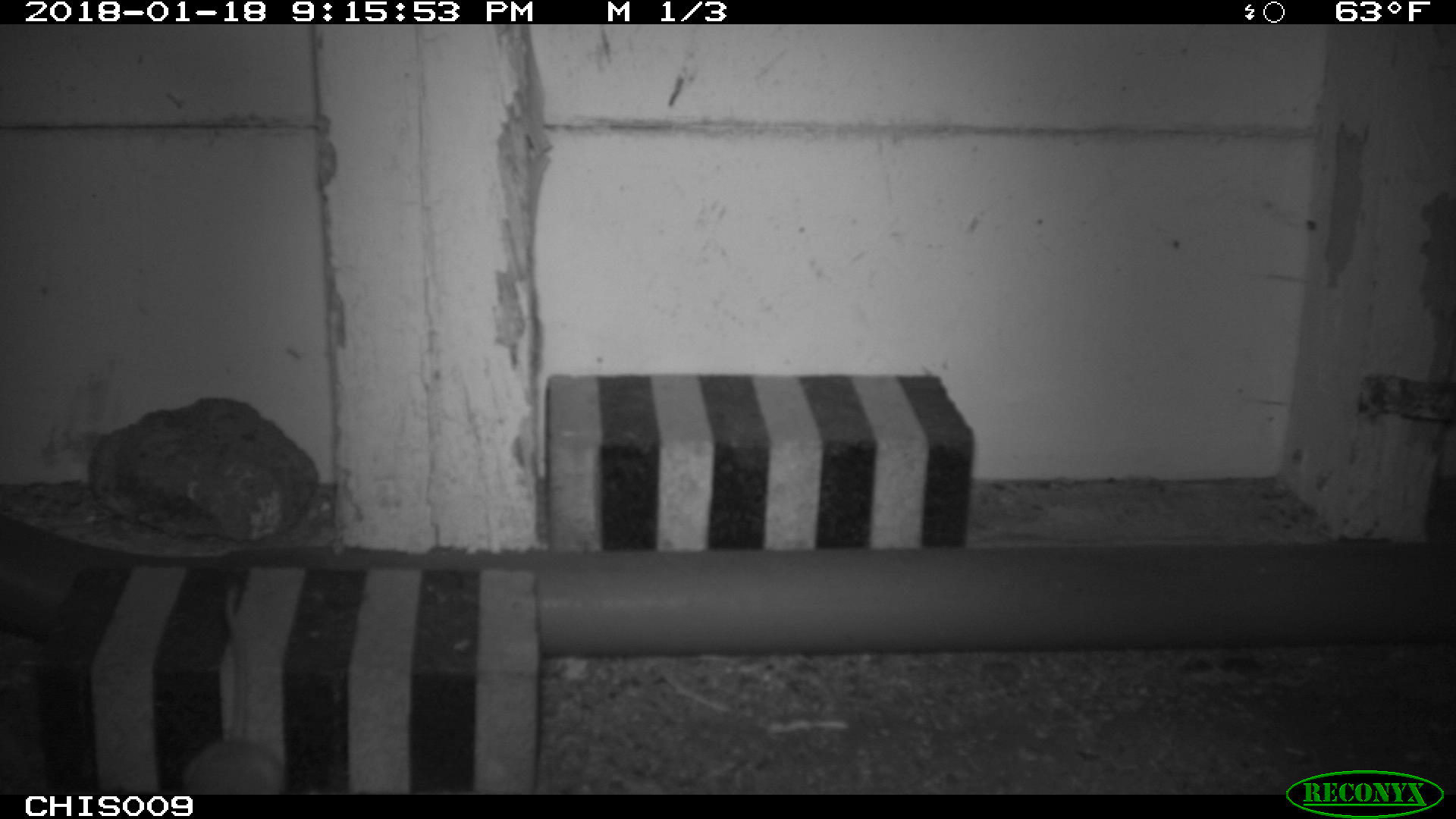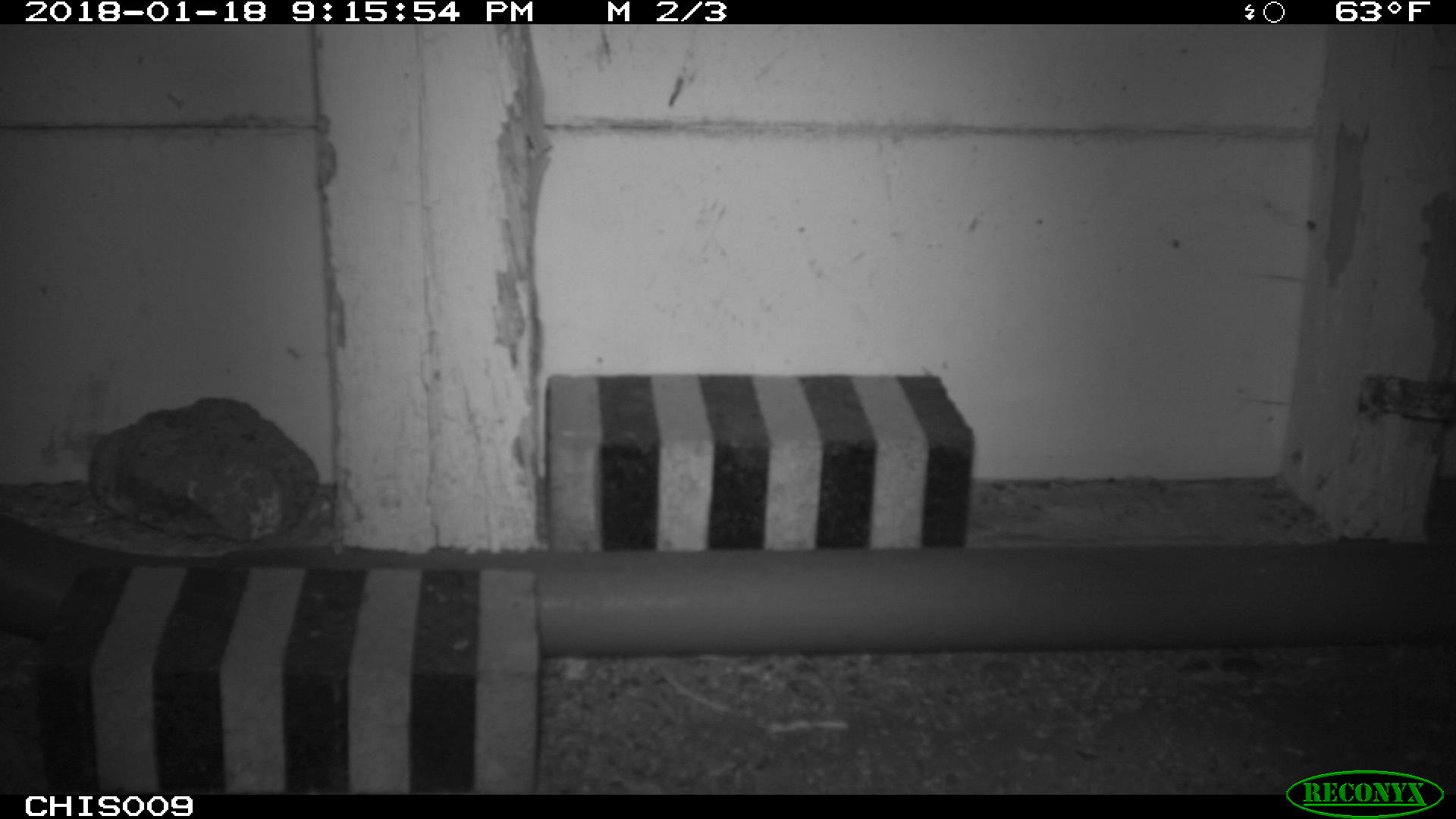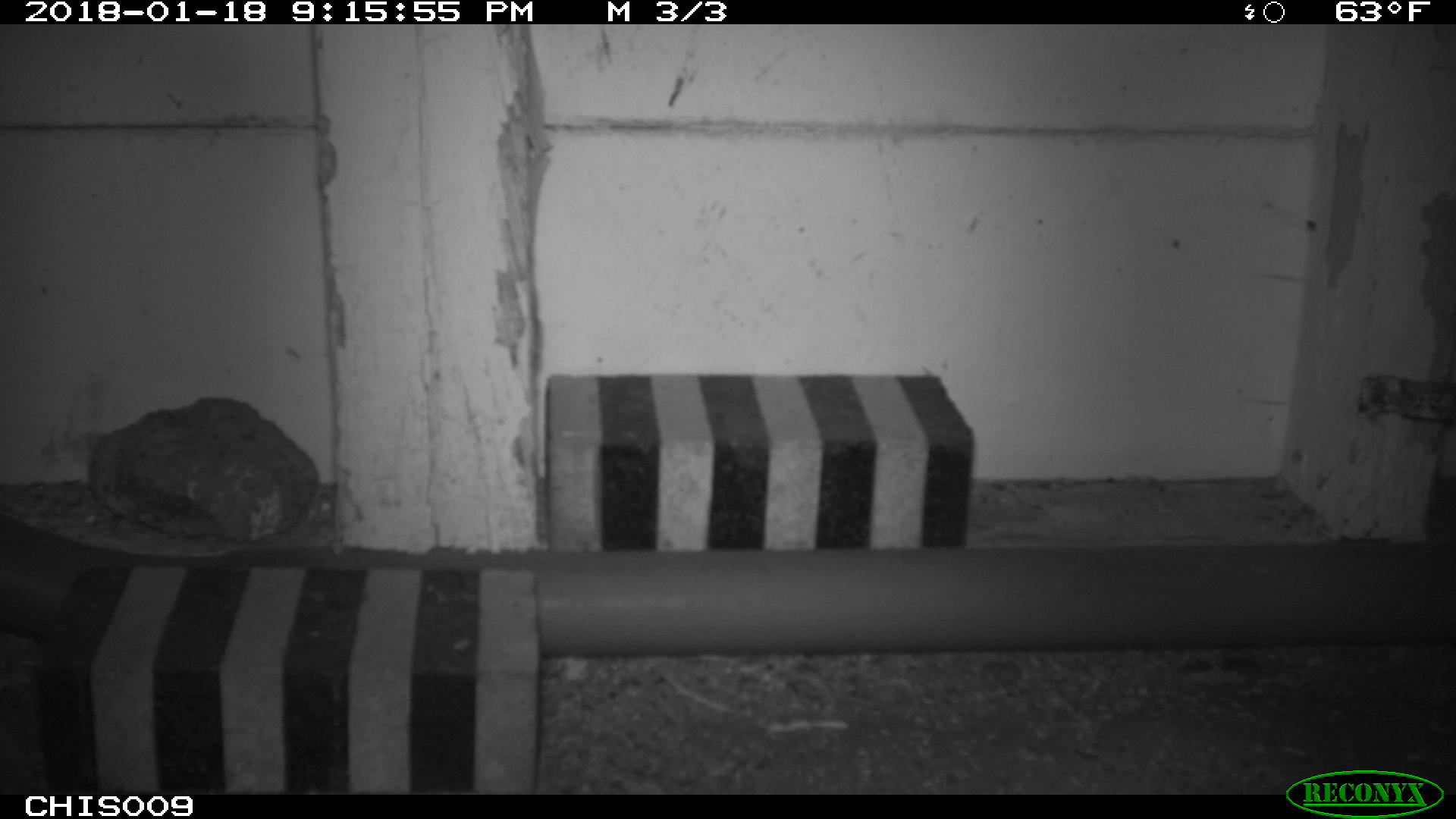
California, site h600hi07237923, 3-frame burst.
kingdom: Animalia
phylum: Chordata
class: Mammalia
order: Rodentia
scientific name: Rodentia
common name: rodent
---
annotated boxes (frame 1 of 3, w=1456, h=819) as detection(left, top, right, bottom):
rodent: detection(177, 582, 290, 795)